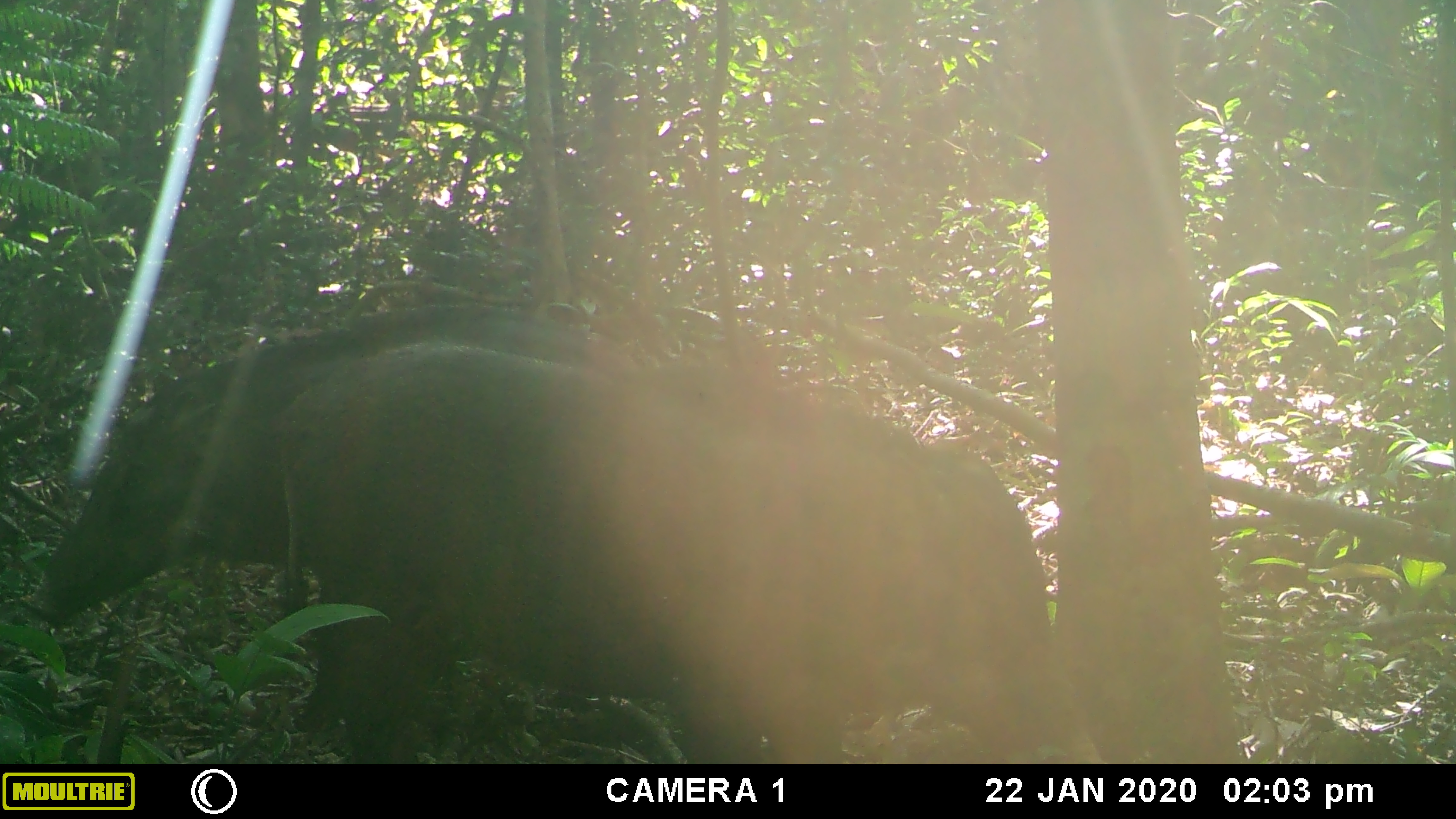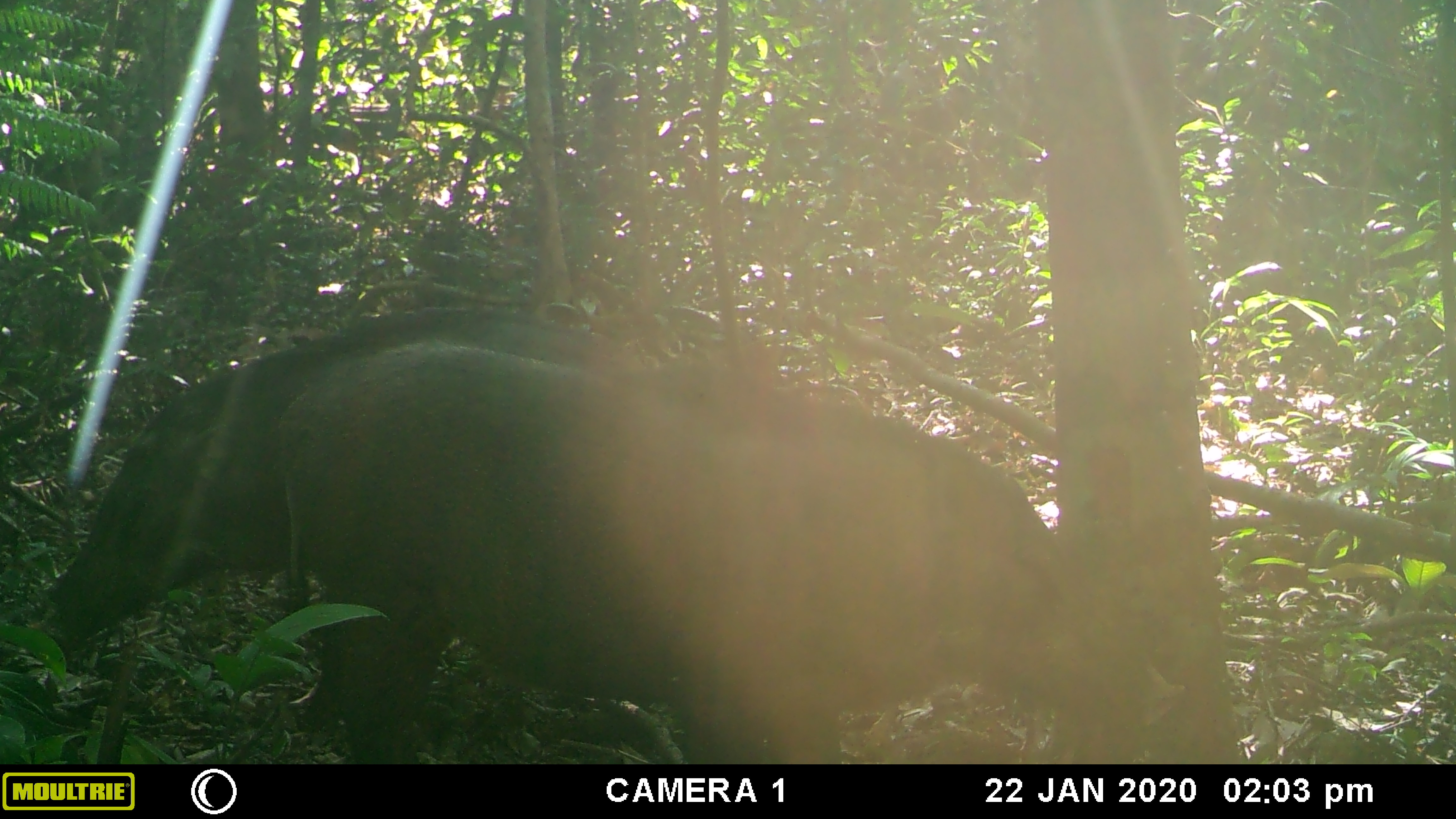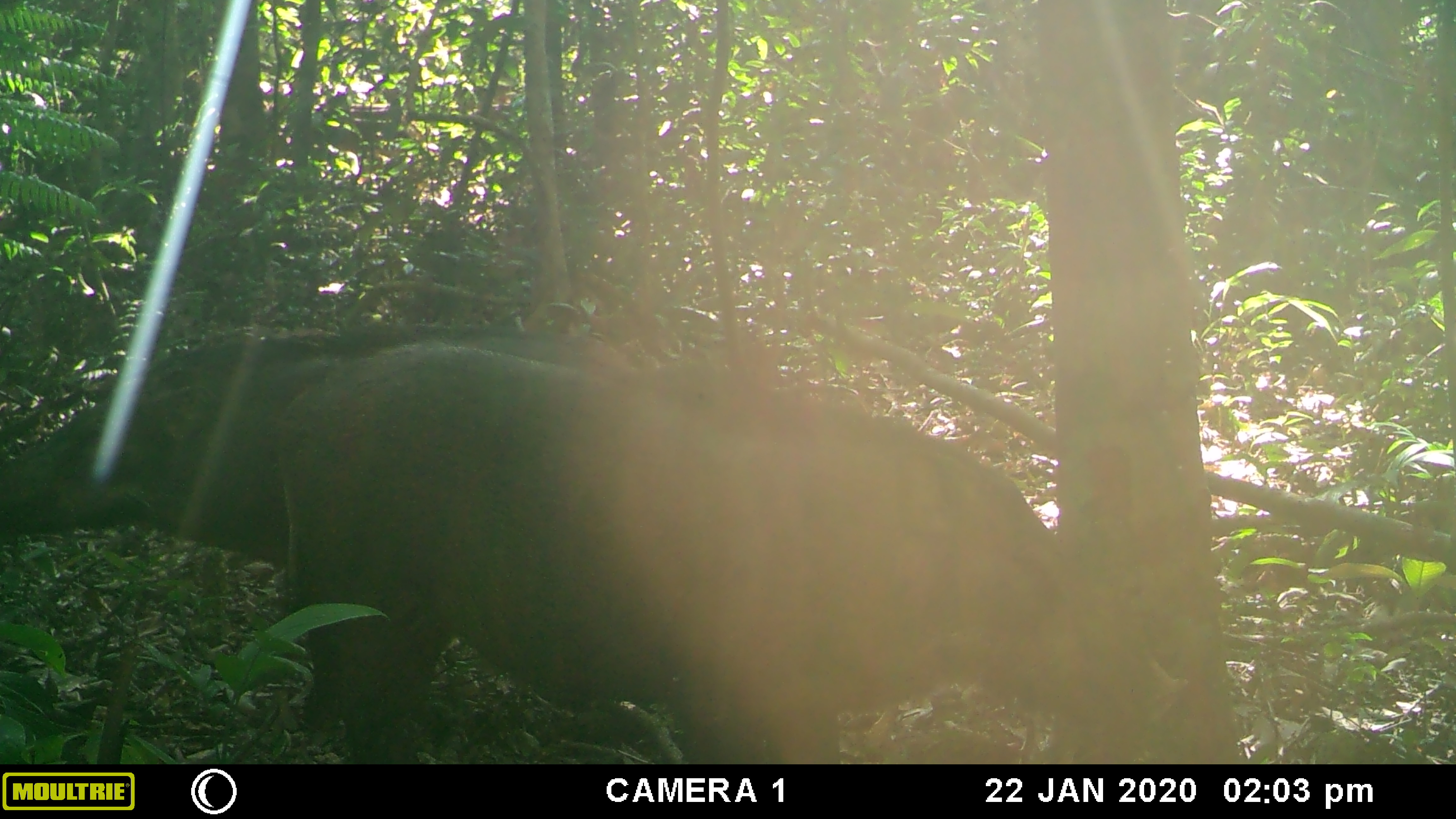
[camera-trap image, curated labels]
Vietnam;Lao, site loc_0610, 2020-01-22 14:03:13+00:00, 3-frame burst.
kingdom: Animalia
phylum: Chordata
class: Mammalia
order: Artiodactyla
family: Suidae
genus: Sus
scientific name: Sus scrofa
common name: eurasian wild pig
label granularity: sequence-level